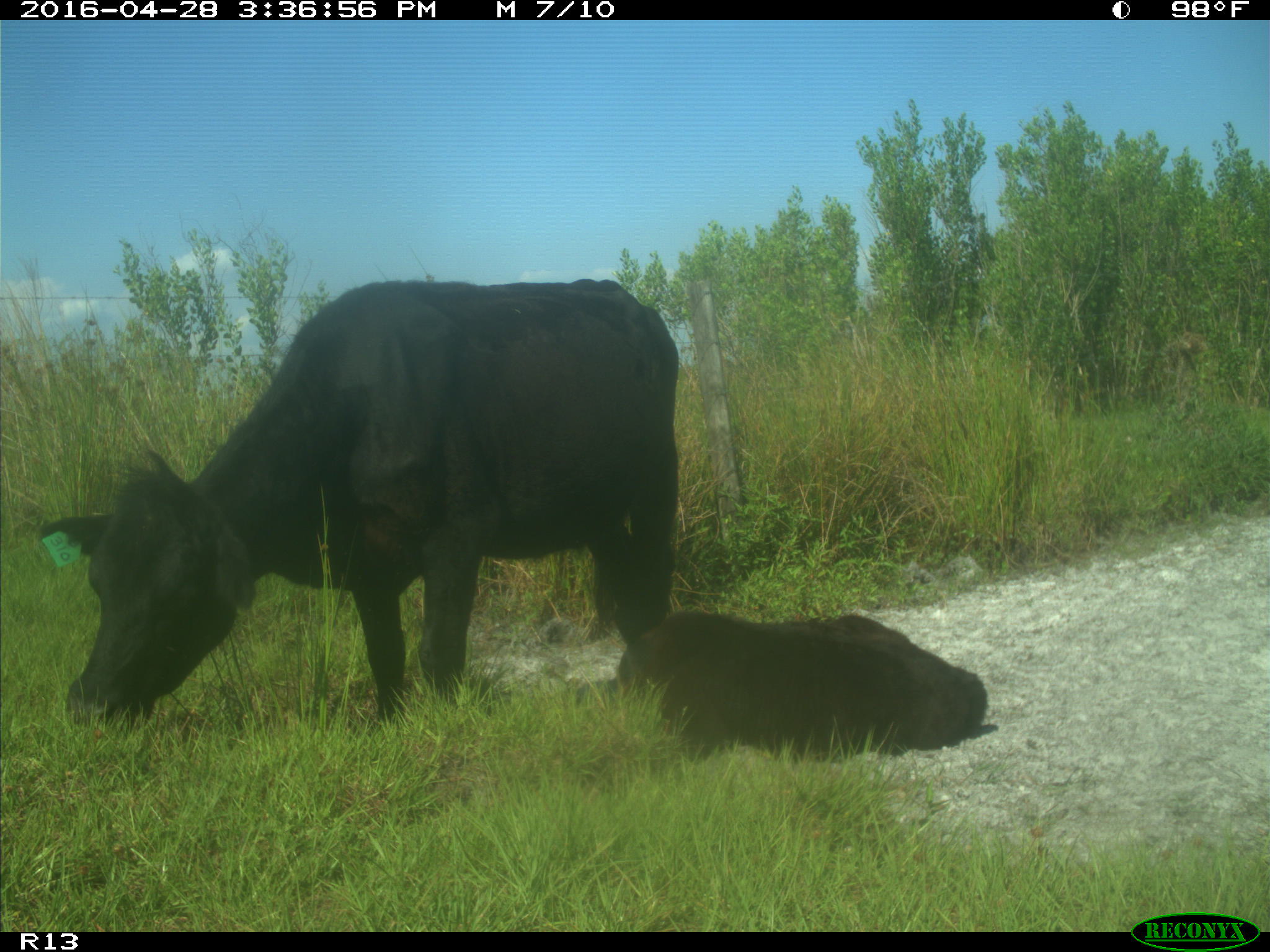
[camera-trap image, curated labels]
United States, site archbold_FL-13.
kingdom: Animalia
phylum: Chordata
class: Mammalia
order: Artiodactyla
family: Bovidae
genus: Bos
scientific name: Bos taurus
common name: domestic cow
Bos taurus (domestic cow).